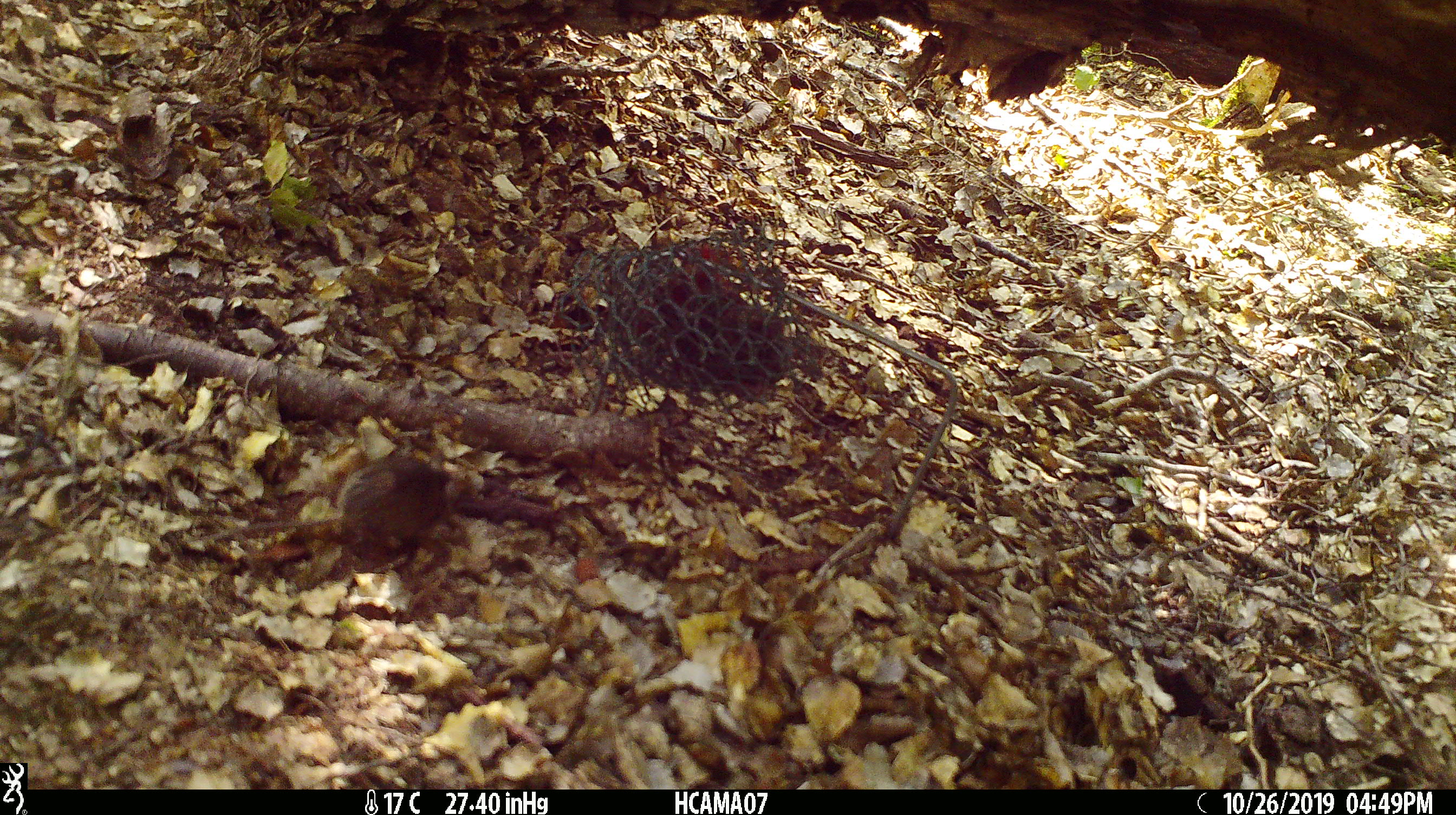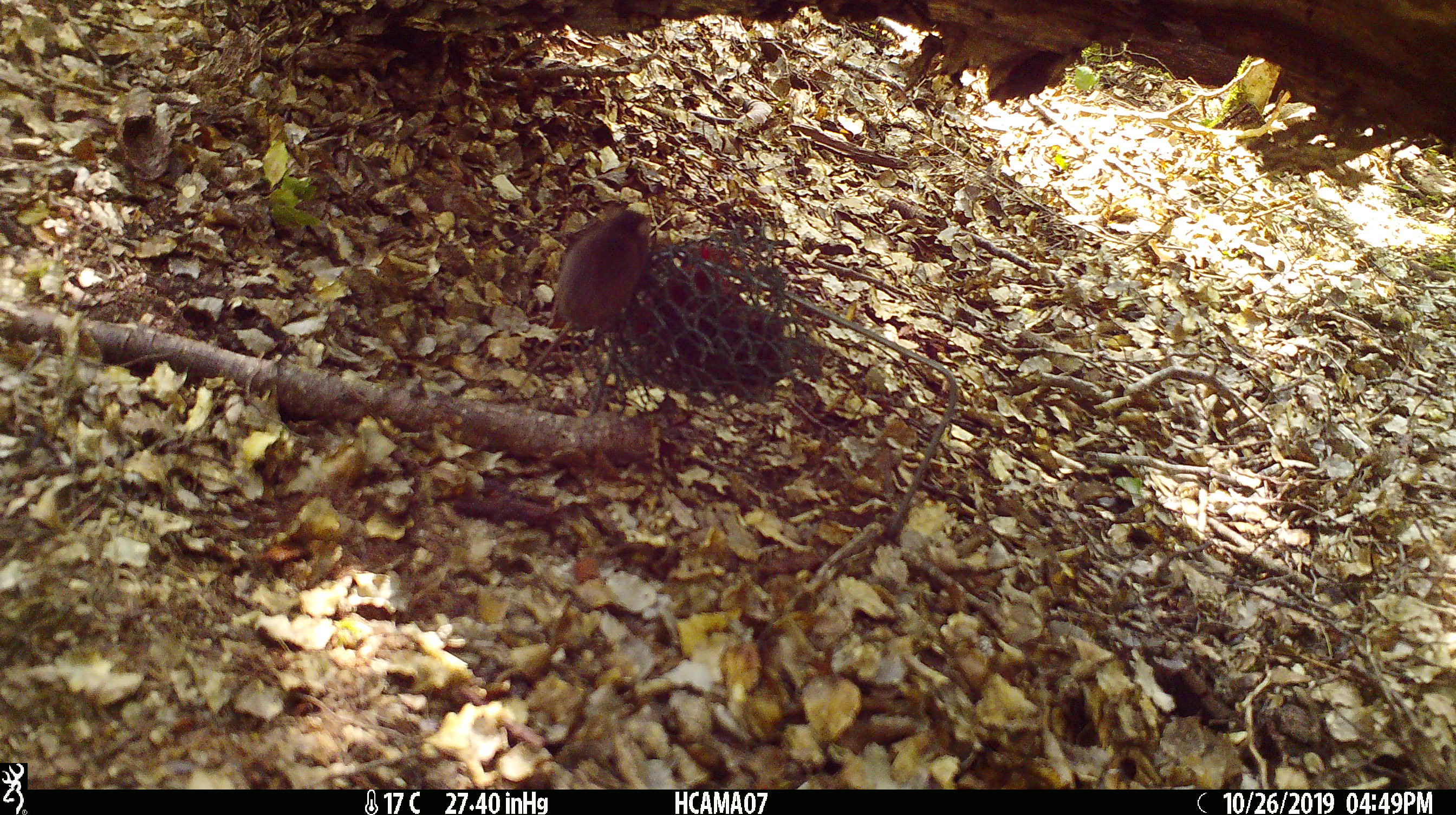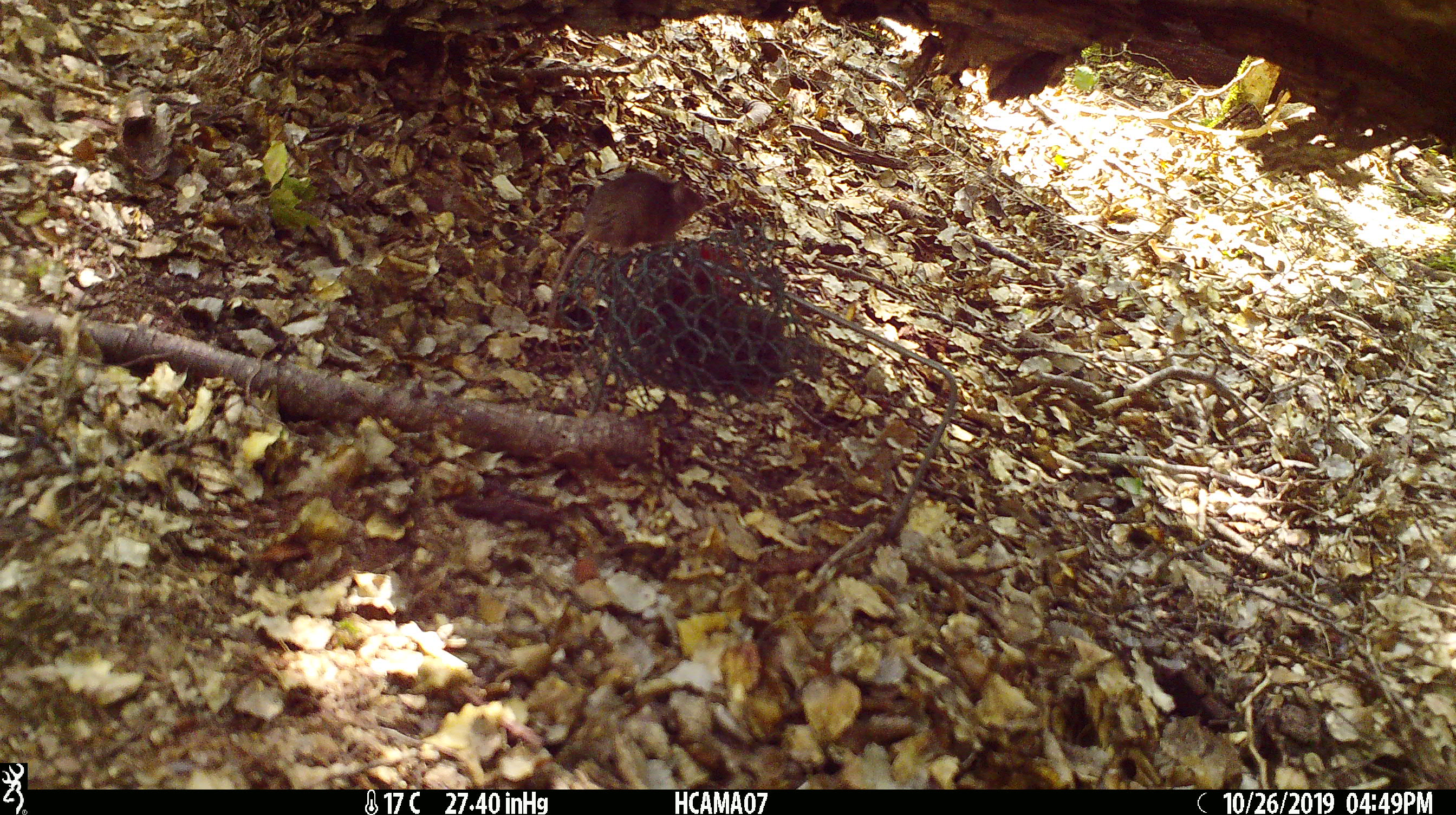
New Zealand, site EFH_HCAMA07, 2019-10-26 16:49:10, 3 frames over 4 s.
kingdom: Animalia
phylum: Chordata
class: Mammalia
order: Rodentia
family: Muridae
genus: Mus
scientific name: Mus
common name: mouse